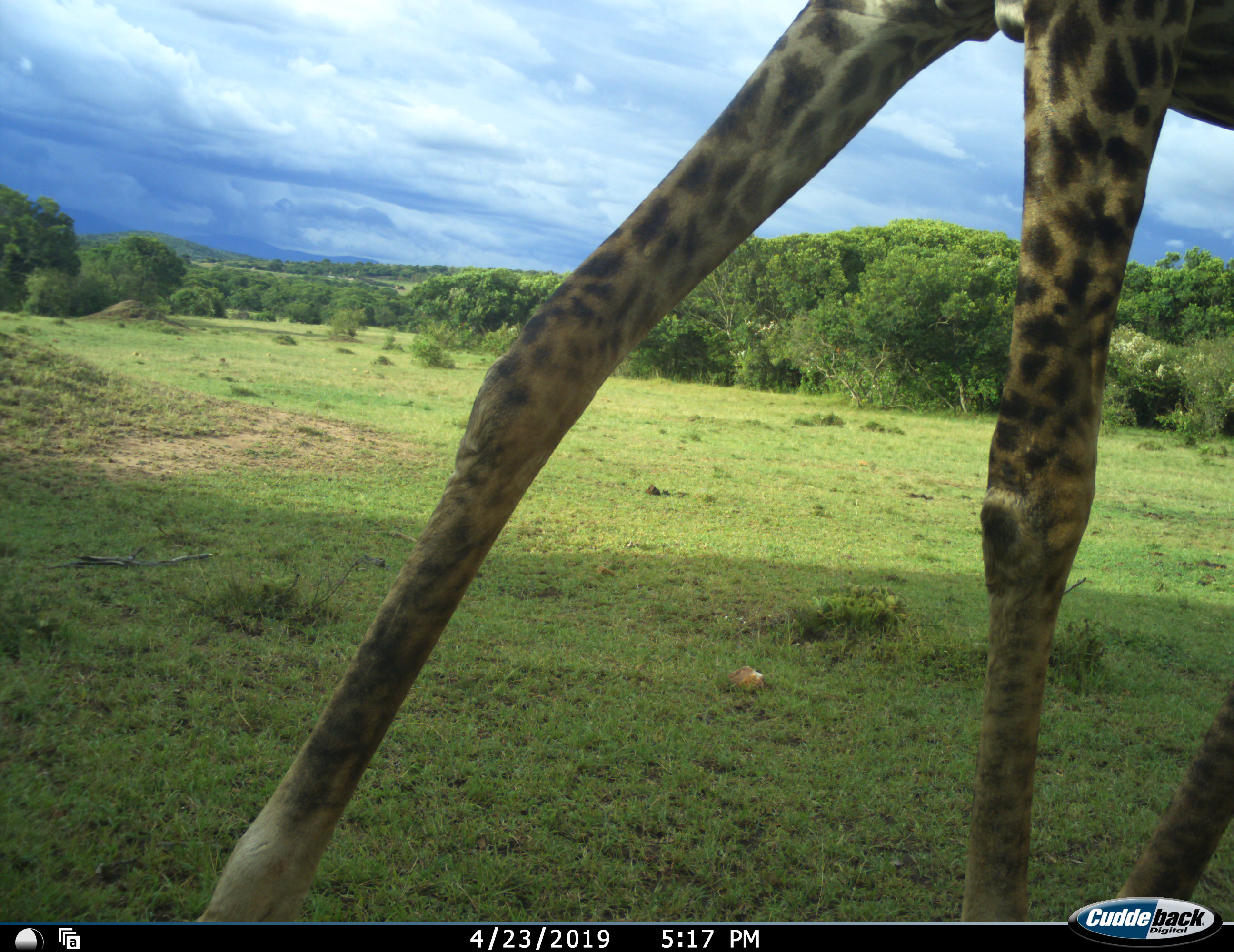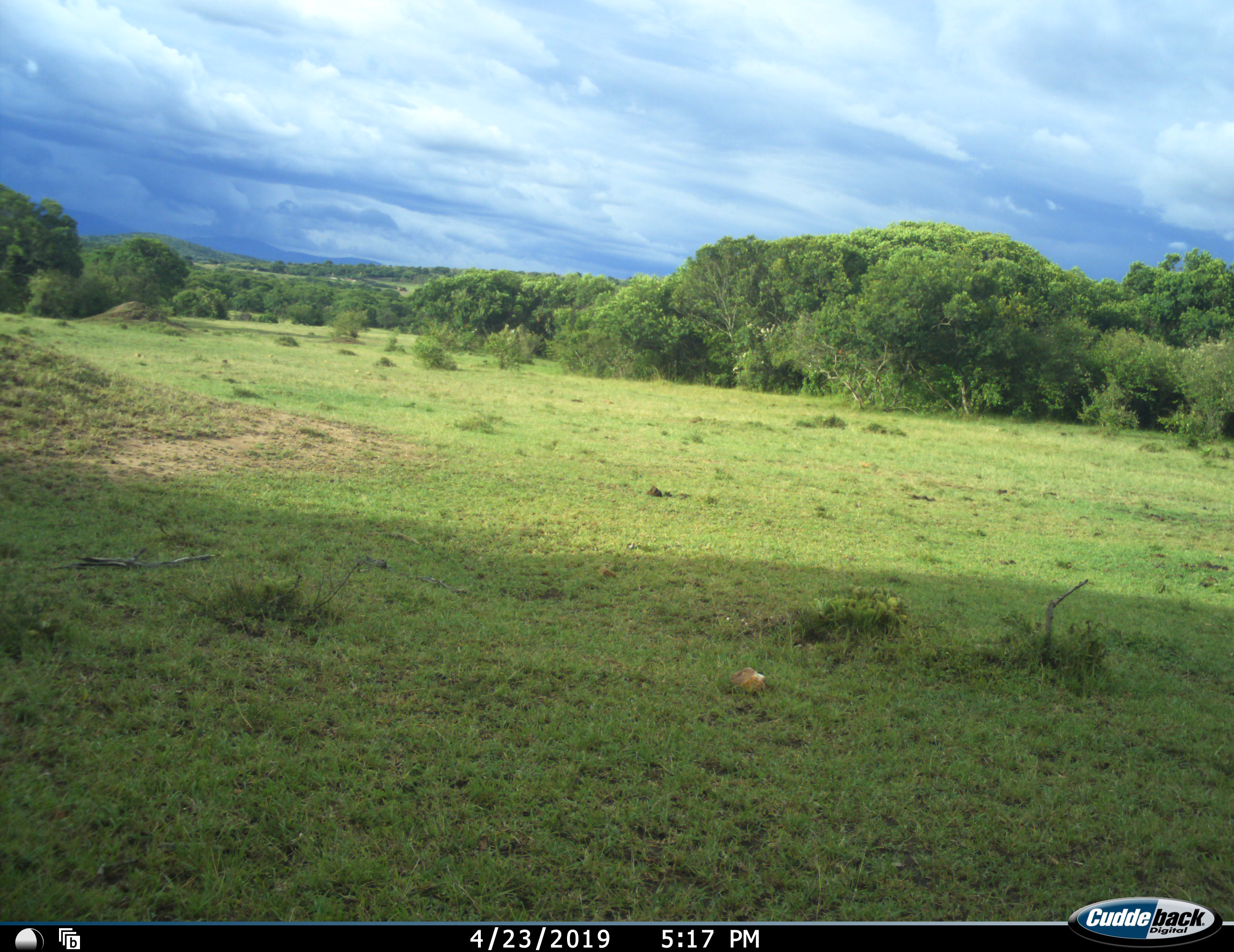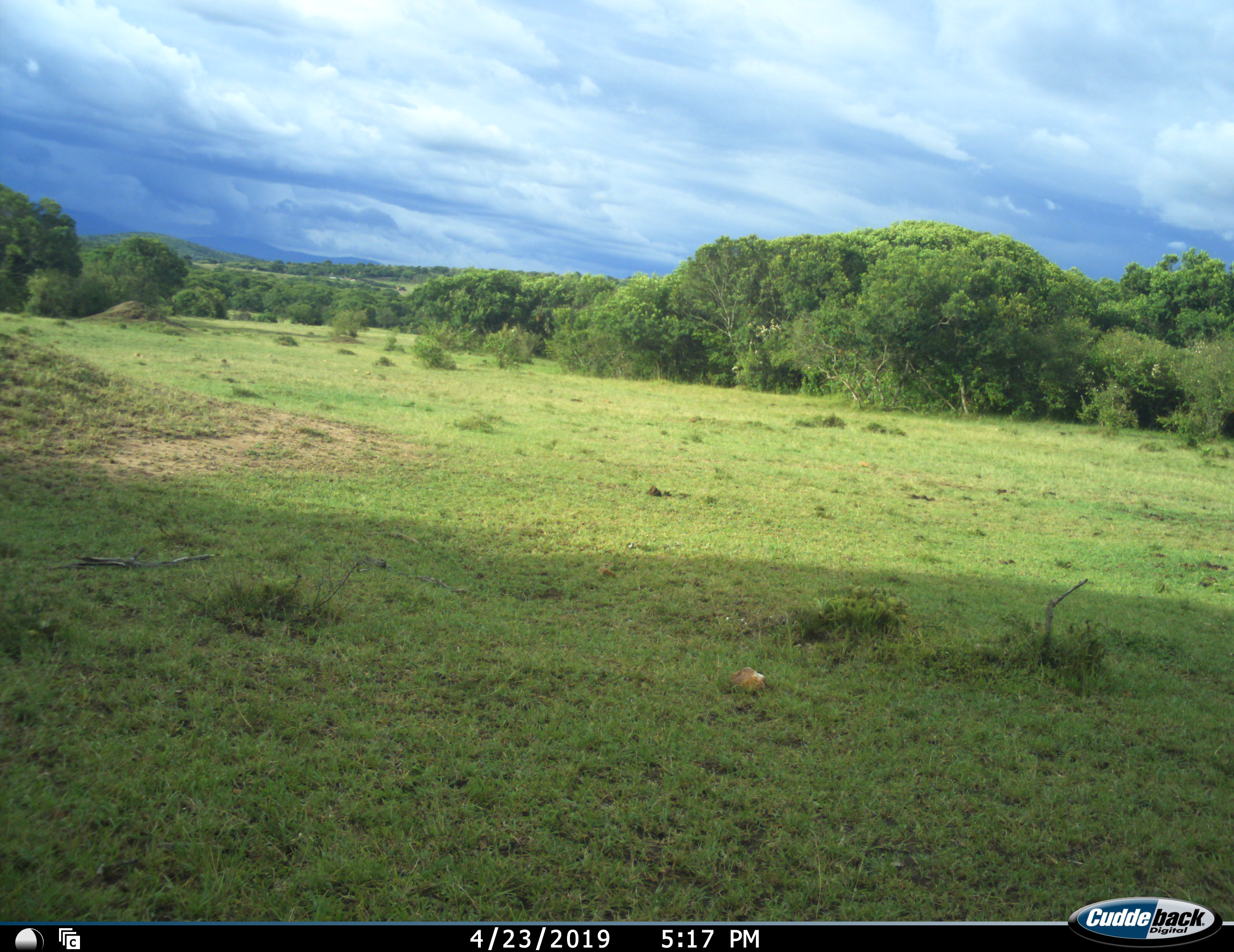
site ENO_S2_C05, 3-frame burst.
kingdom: Animalia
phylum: Chordata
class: Mammalia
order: Artiodactyla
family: Giraffidae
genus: Giraffa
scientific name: Giraffa camelopardalis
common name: giraffe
Giraffe (Giraffa camelopardalis), count 1. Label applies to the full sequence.